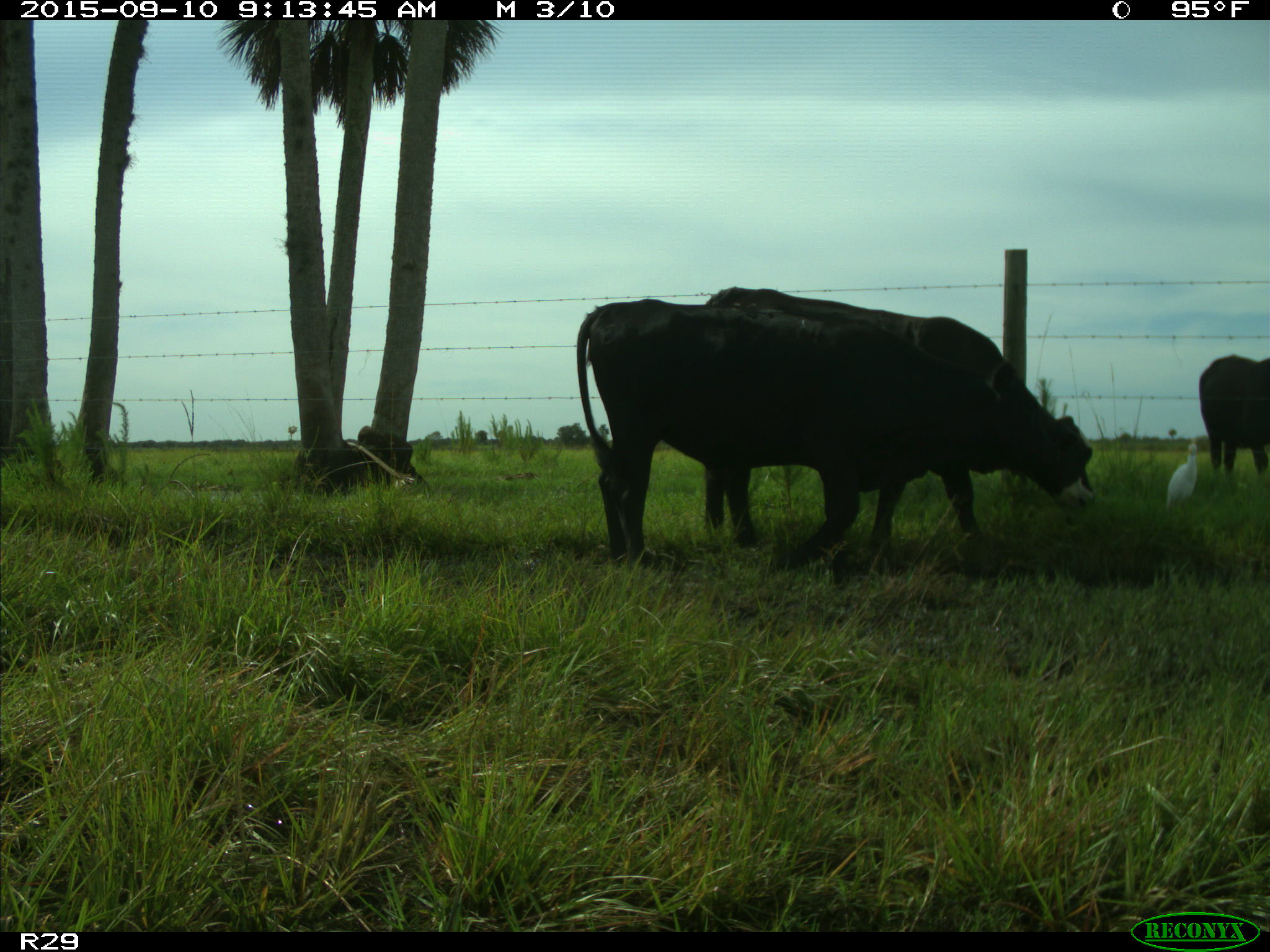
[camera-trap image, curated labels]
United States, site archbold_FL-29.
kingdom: Animalia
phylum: Chordata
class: Mammalia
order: Artiodactyla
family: Bovidae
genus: Bos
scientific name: Bos taurus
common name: domestic cow